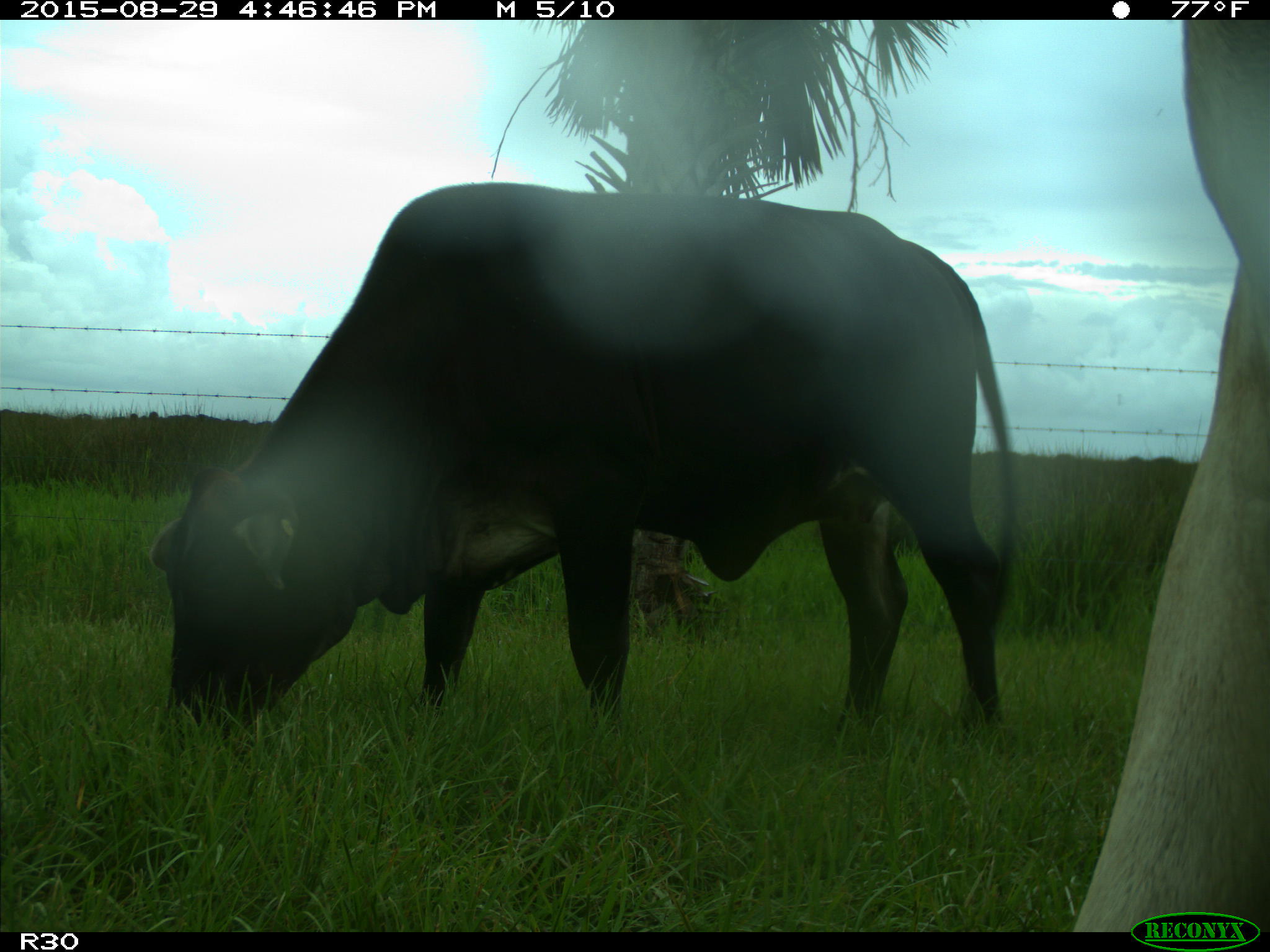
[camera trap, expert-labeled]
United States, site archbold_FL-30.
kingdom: Animalia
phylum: Chordata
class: Mammalia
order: Artiodactyla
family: Bovidae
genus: Bos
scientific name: Bos taurus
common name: domestic cow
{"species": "Bos taurus (domestic cow)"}